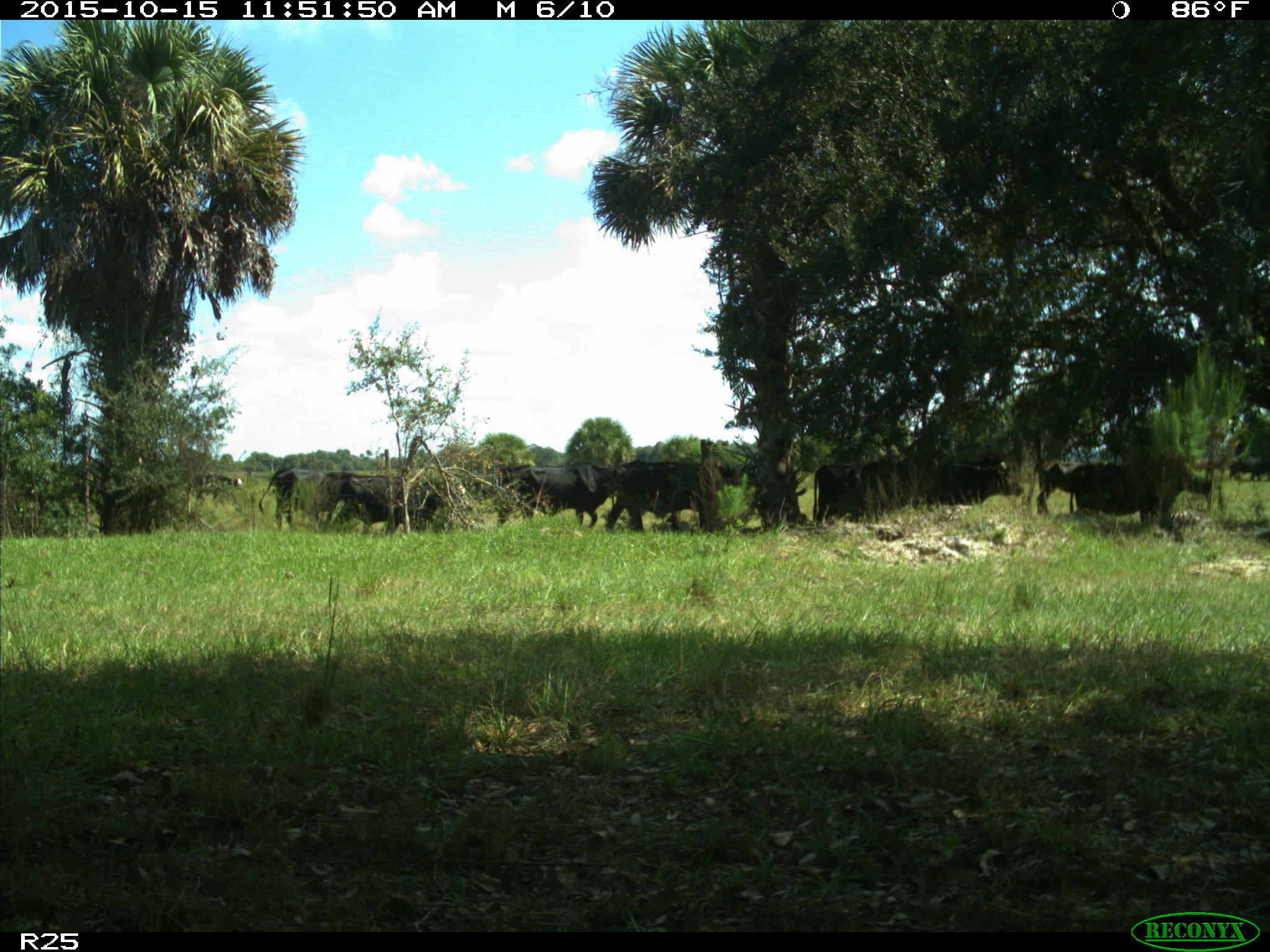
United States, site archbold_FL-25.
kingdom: Animalia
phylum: Chordata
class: Mammalia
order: Artiodactyla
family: Bovidae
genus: Bos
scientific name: Bos taurus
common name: domestic cow